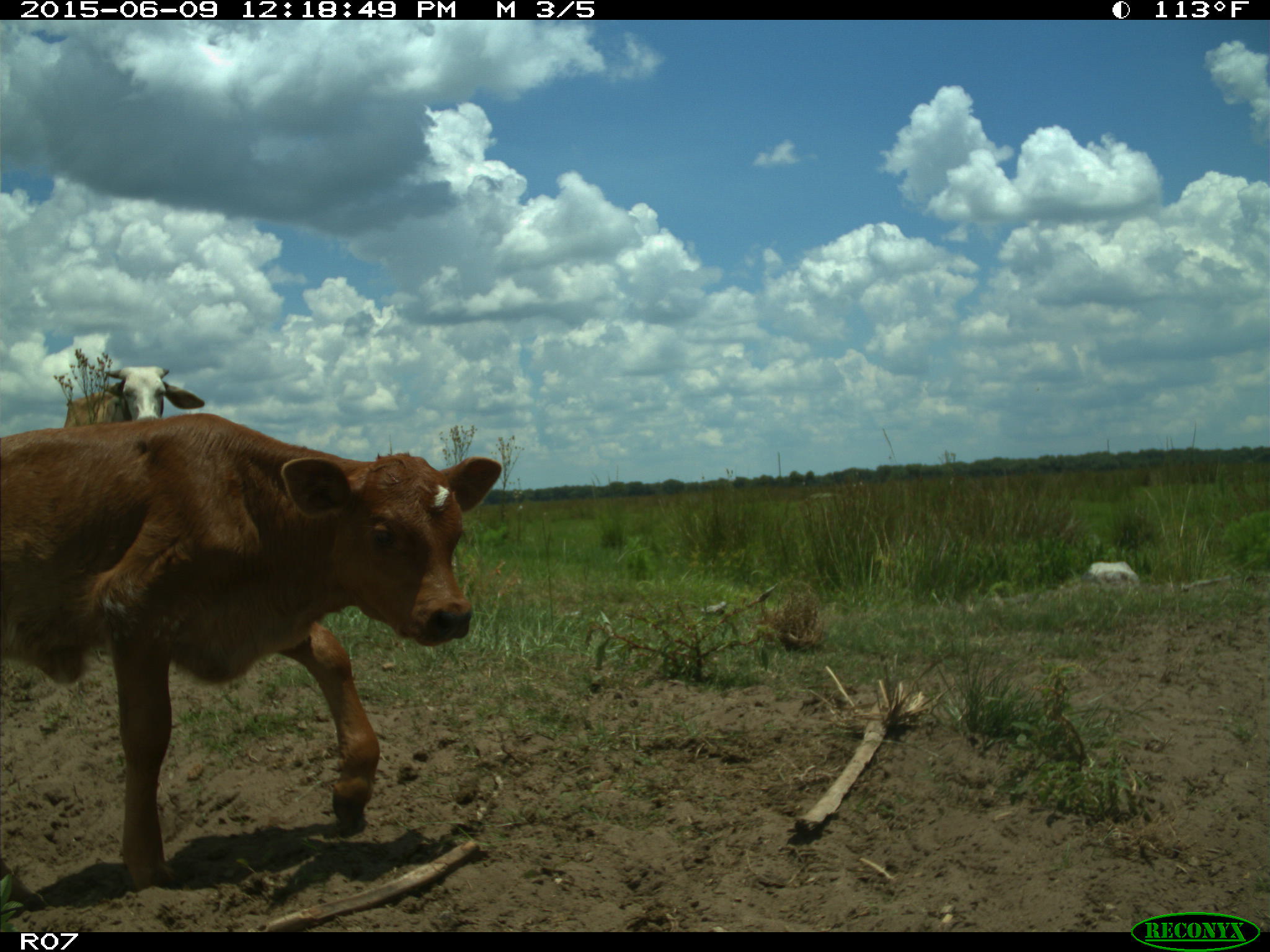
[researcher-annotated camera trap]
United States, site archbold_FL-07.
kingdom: Animalia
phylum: Chordata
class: Mammalia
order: Artiodactyla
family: Bovidae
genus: Bos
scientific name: Bos taurus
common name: domestic cow